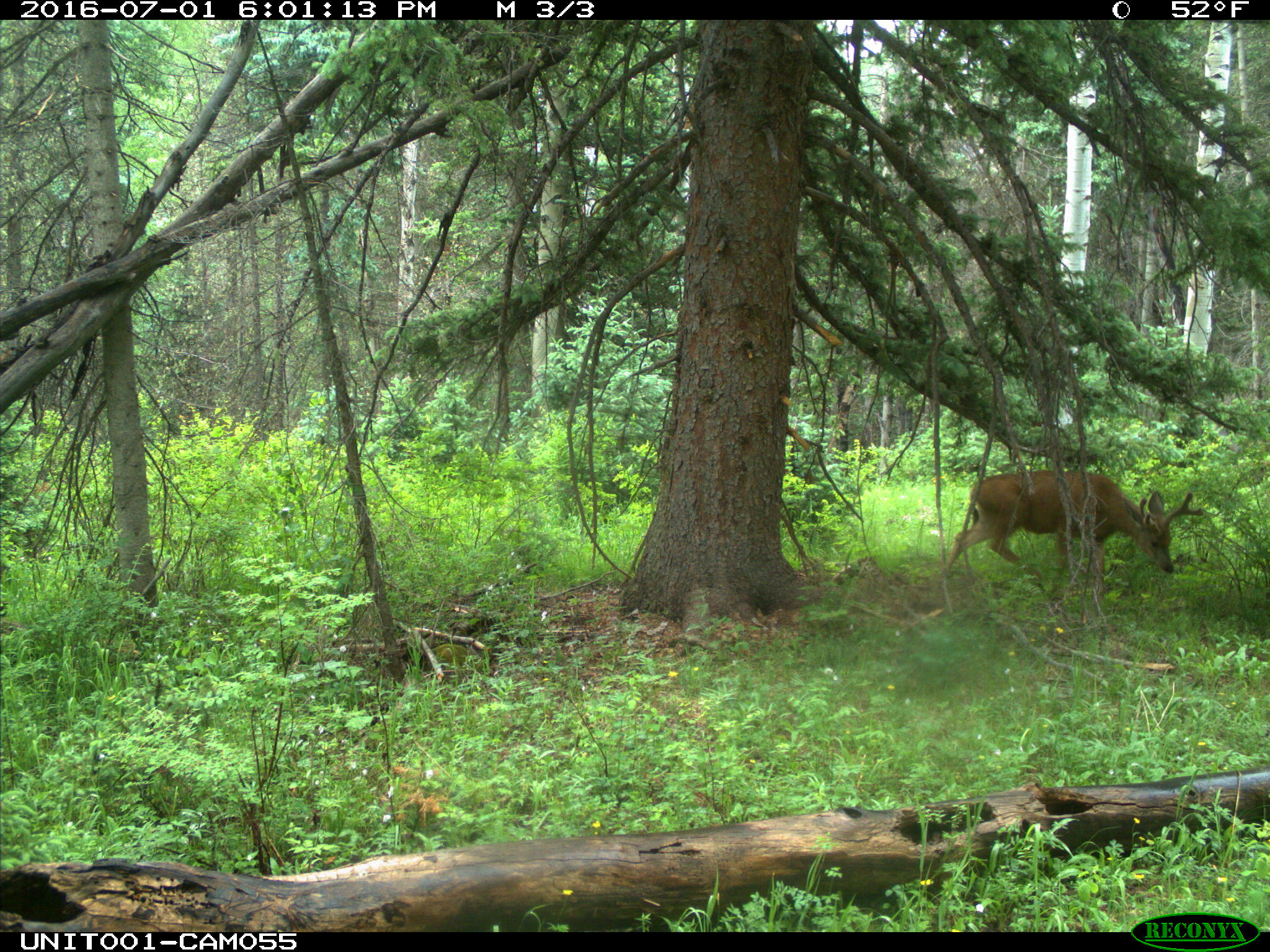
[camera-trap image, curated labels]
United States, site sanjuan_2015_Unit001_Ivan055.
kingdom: Animalia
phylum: Chordata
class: Mammalia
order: Artiodactyla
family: Cervidae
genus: Odocoileus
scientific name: Odocoileus hemionus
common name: mule deer